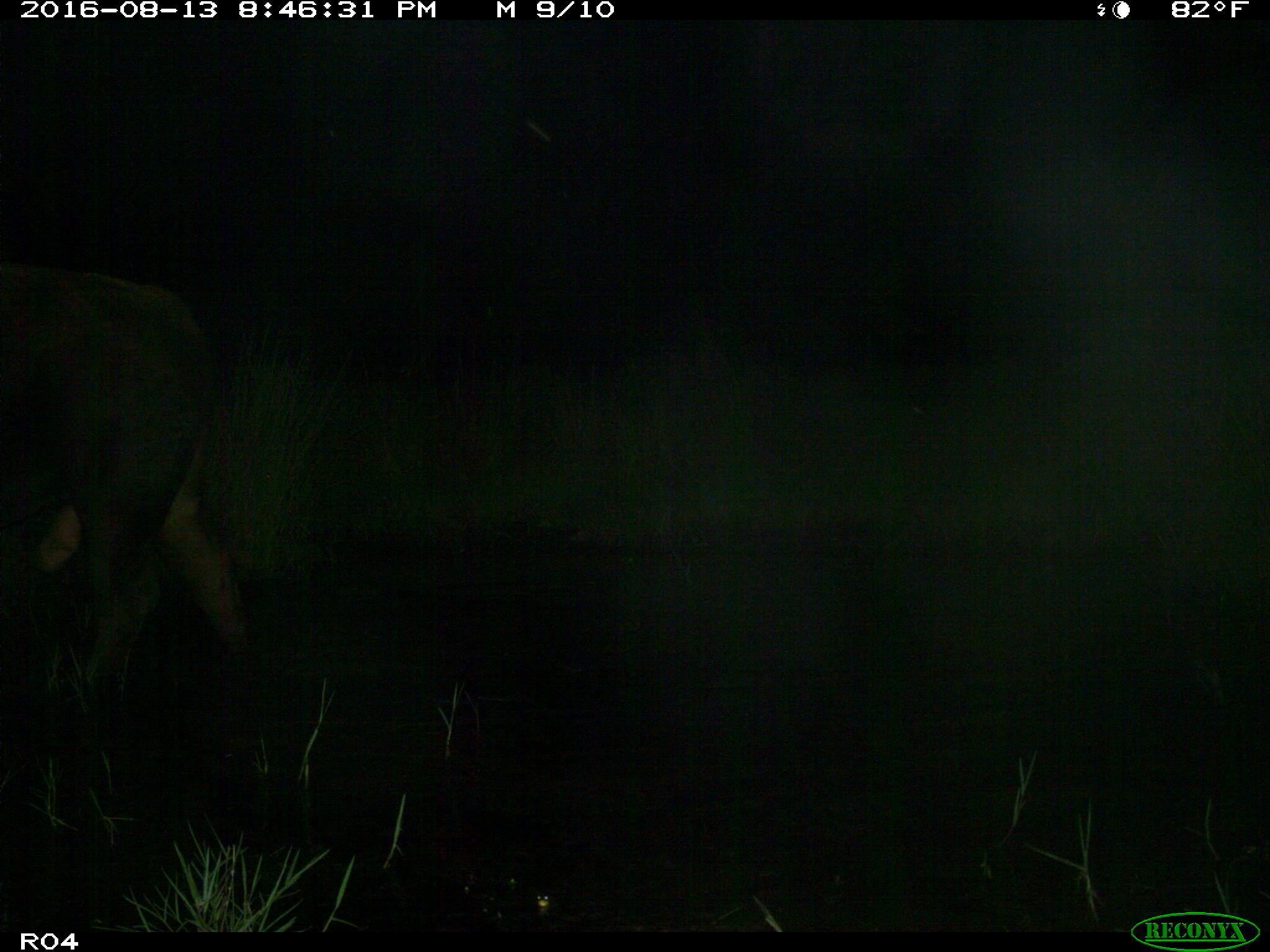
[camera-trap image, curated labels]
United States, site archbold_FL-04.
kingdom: Animalia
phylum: Chordata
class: Mammalia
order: Artiodactyla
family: Bovidae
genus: Bos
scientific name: Bos taurus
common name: domestic cow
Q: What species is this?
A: Bos taurus (domestic cow).